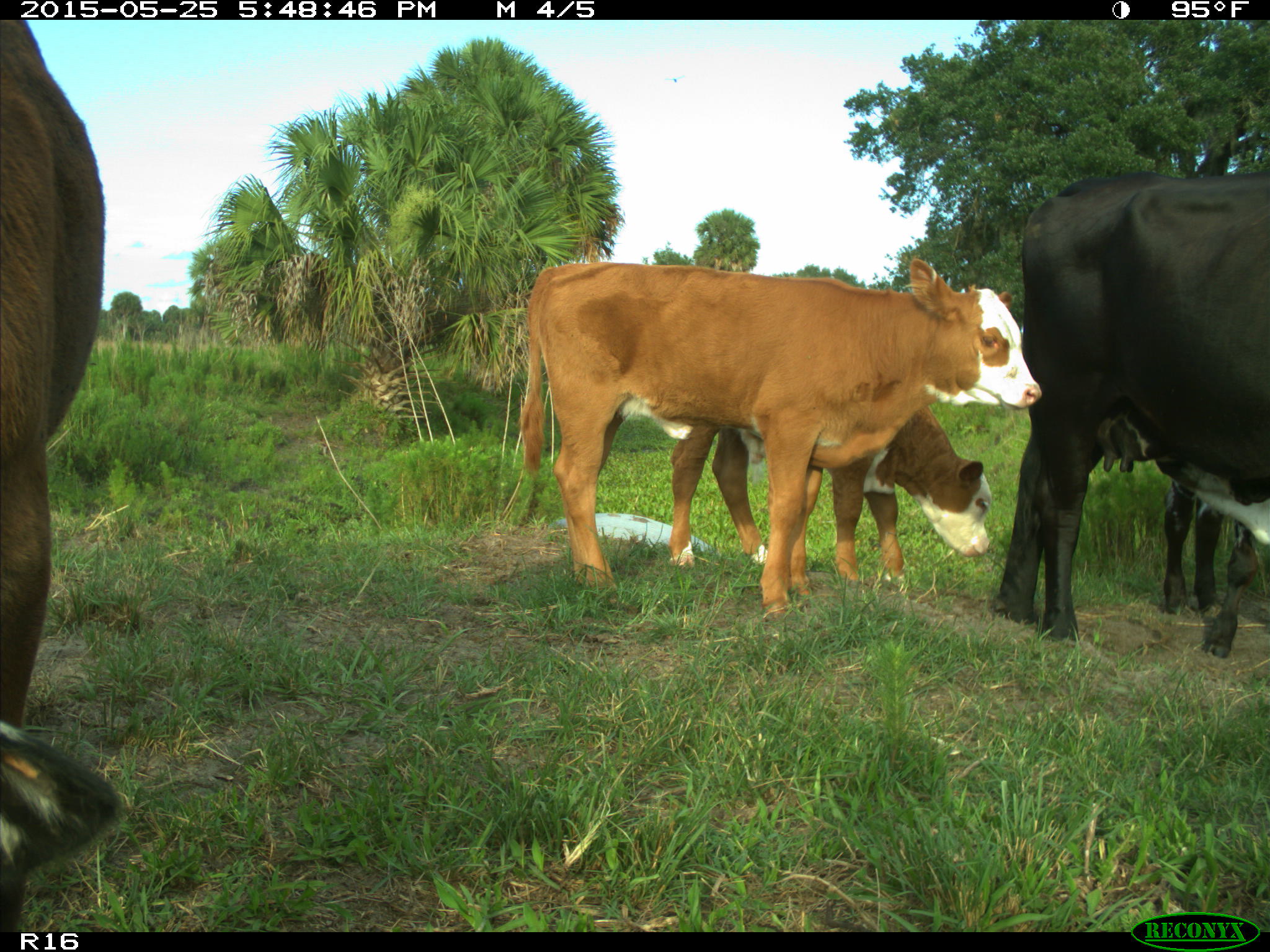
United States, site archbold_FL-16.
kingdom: Animalia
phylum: Chordata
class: Mammalia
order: Artiodactyla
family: Bovidae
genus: Bos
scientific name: Bos taurus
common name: domestic cow